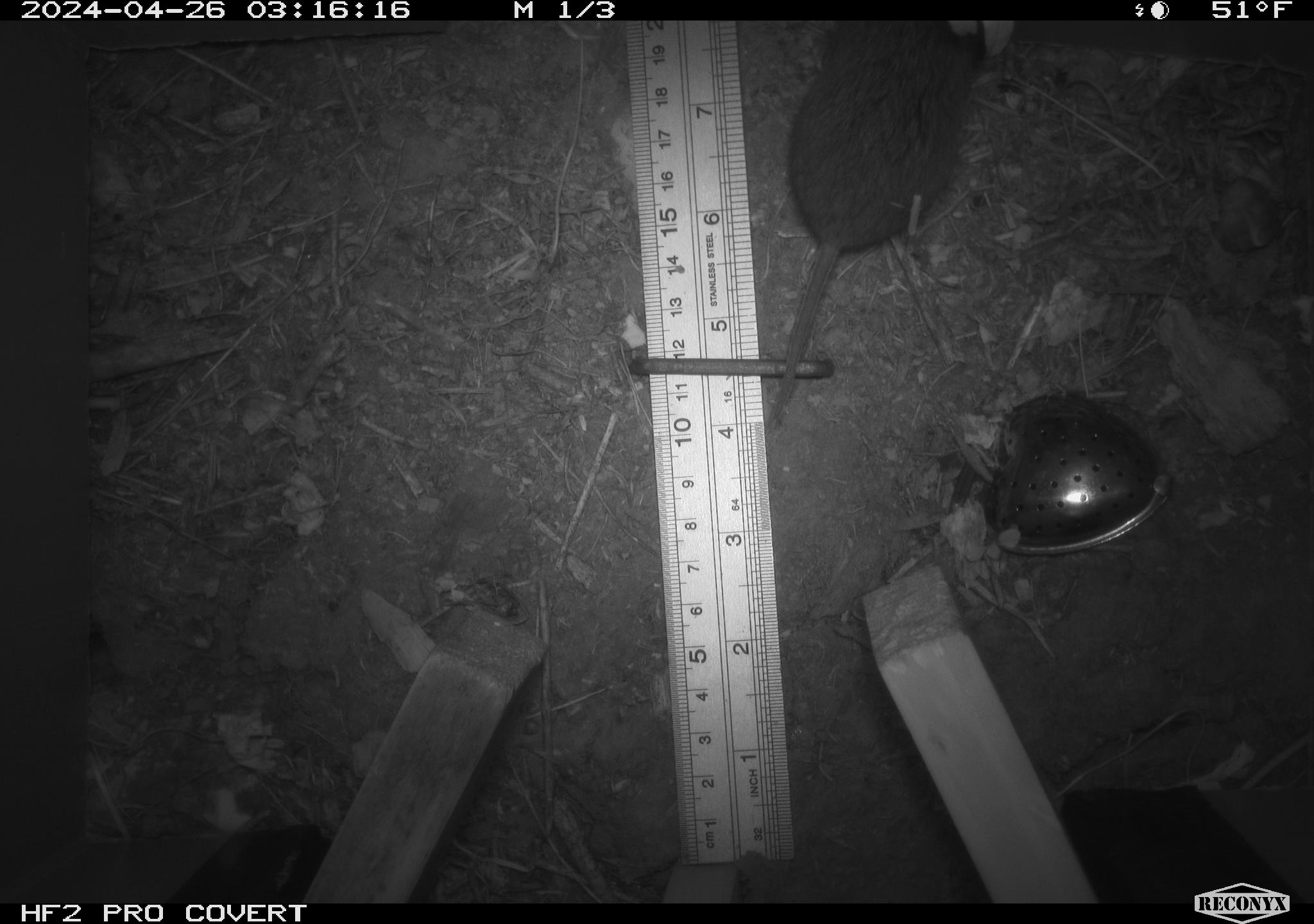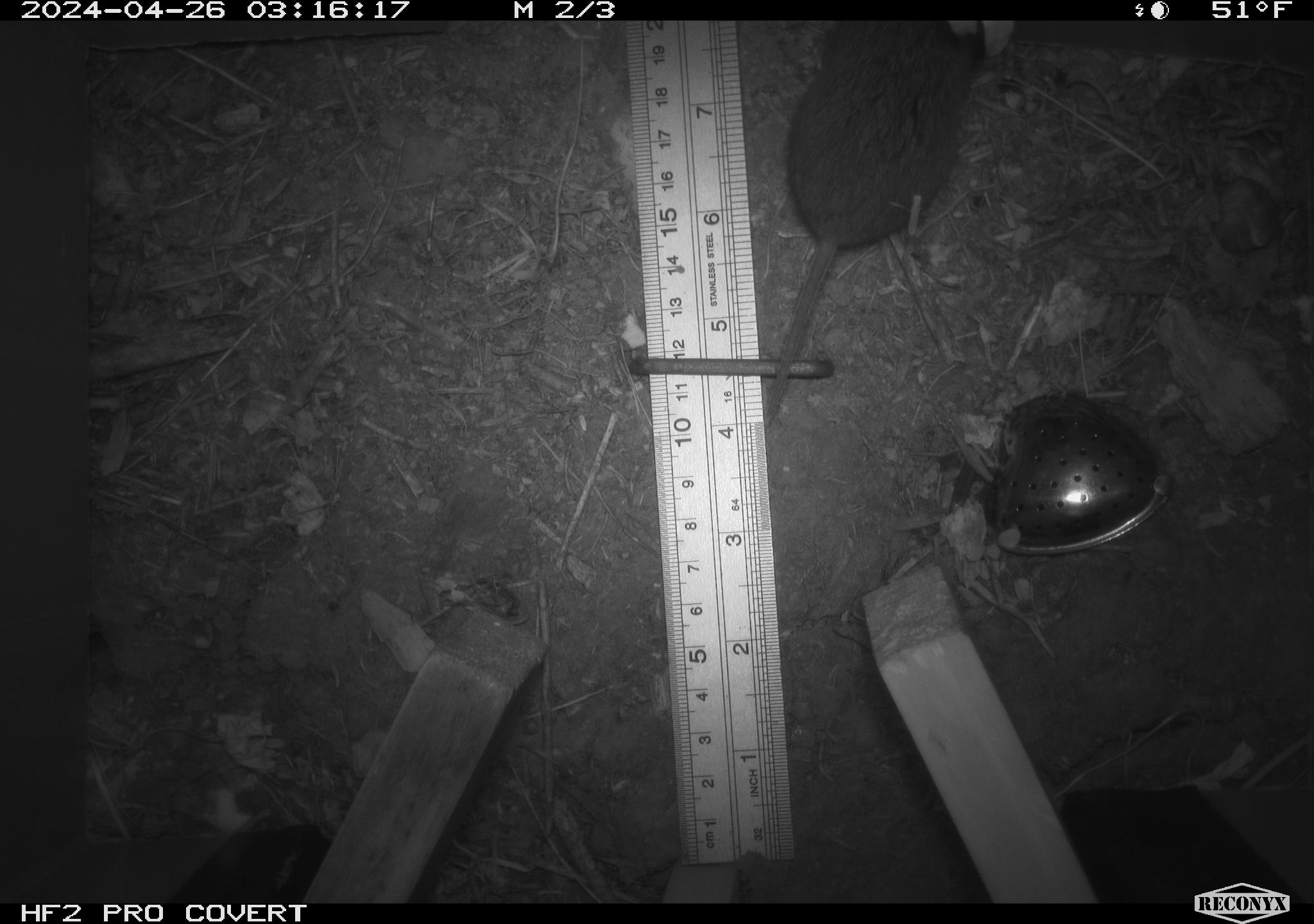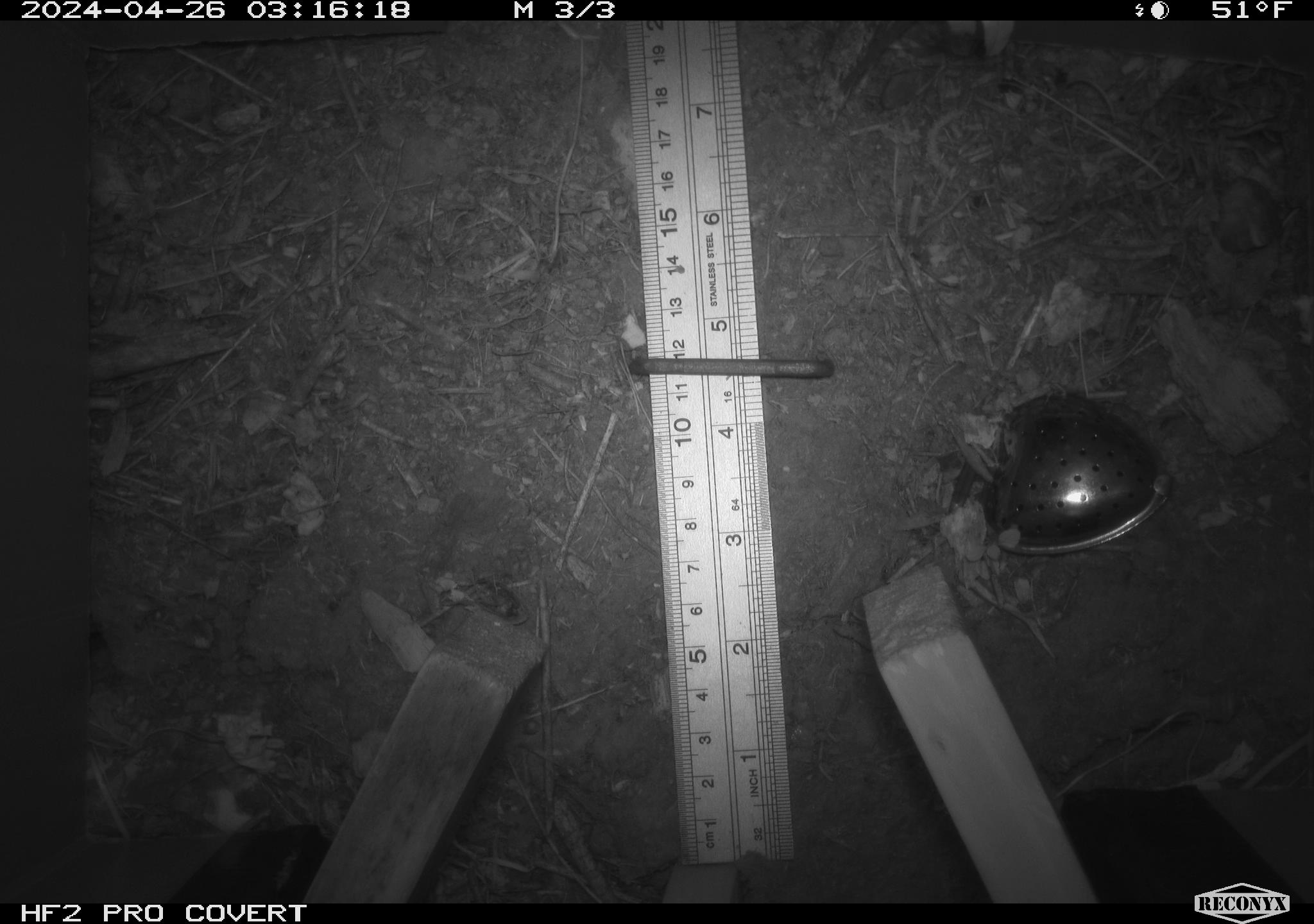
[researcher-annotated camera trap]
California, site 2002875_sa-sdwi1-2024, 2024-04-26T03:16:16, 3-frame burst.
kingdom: Animalia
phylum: Chordata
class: Mammalia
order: Rodentia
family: Cricetidae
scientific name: Arvicolinae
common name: voles, lemmings, and muskrats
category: arvicolinae subfamily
Arvicolinae subfamily (voles, lemmings, and muskrats) (Arvicolinae).